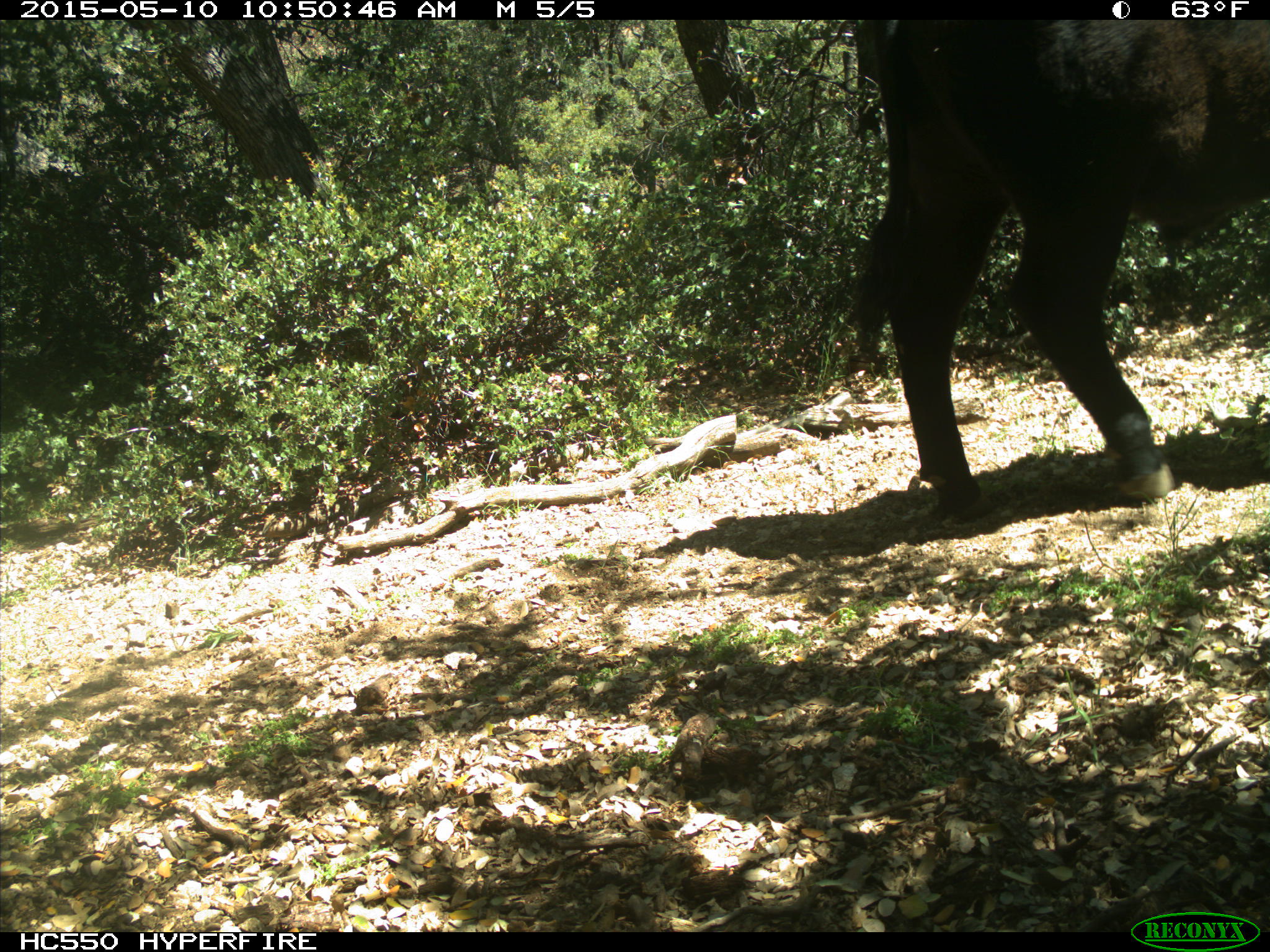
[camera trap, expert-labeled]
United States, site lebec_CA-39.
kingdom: Animalia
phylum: Chordata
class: Mammalia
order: Artiodactyla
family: Bovidae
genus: Bos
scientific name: Bos taurus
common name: domestic cow